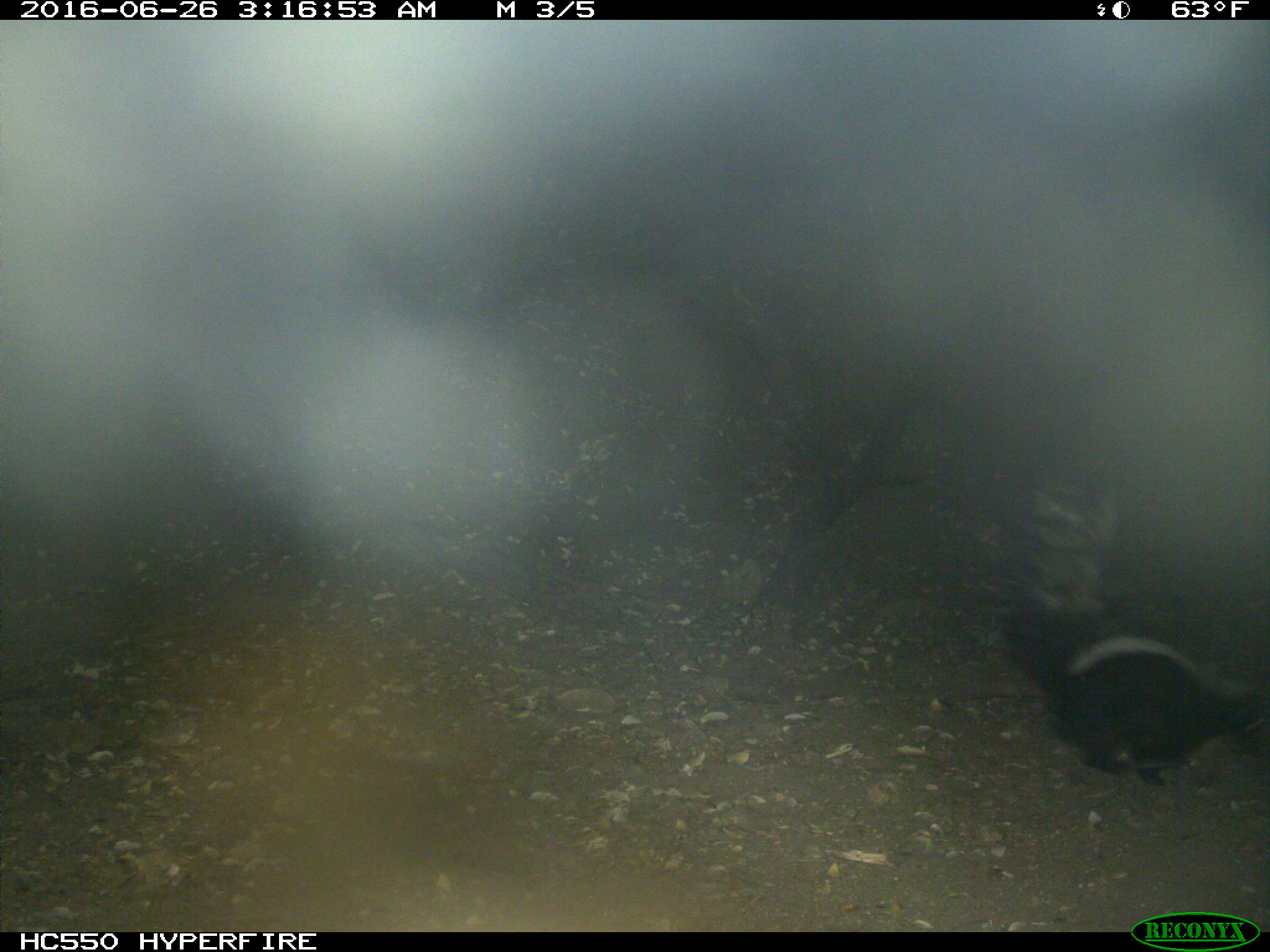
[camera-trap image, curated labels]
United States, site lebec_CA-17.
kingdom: Animalia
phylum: Chordata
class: Mammalia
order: Carnivora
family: Mephitidae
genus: Mephitis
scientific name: Mephitis mephitis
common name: striped skunk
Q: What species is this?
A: Mephitis mephitis (striped skunk).